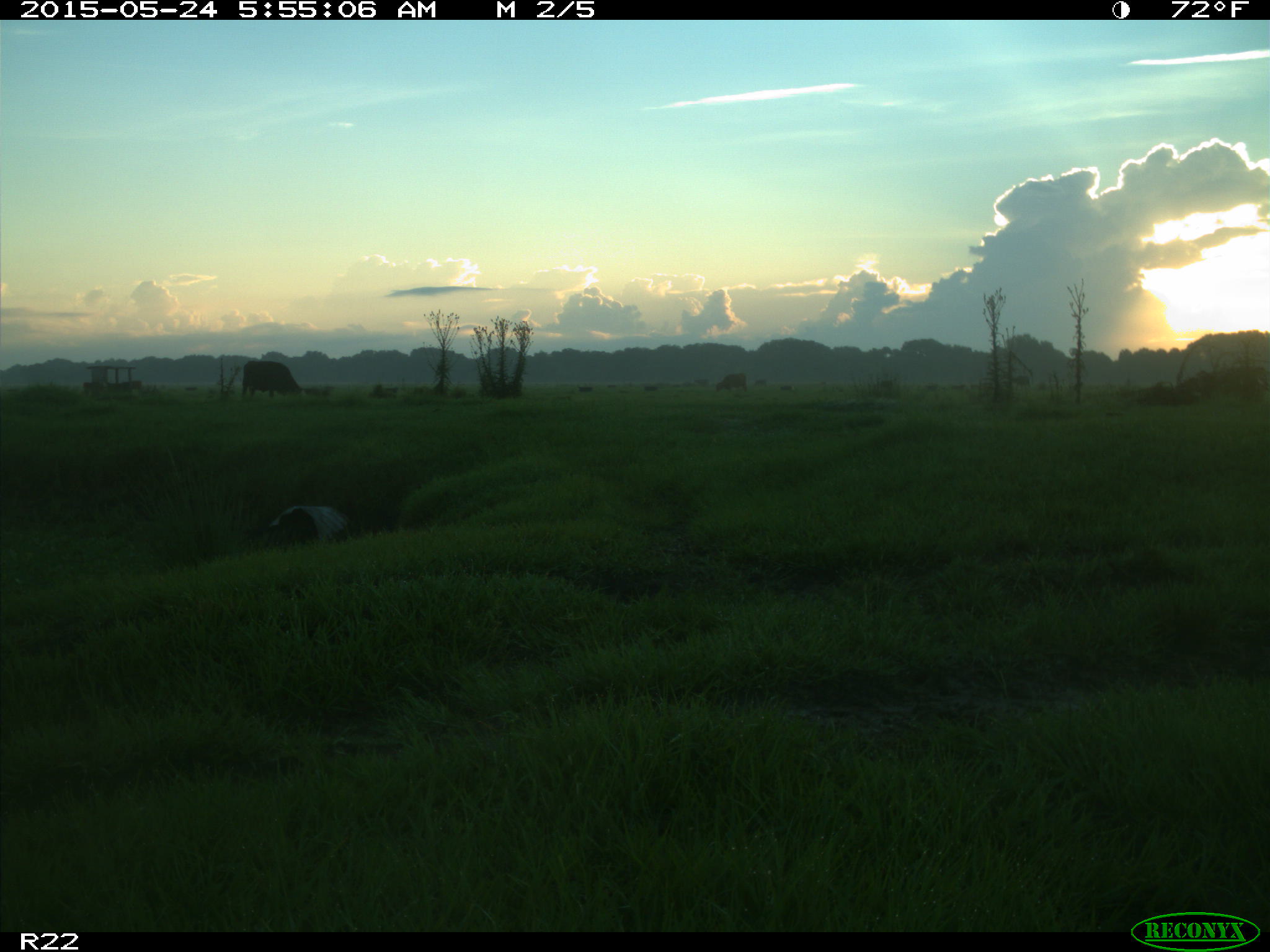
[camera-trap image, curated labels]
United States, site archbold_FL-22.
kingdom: Animalia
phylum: Chordata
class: Mammalia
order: Artiodactyla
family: Bovidae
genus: Bos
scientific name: Bos taurus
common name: domestic cow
Bos taurus (domestic cow).